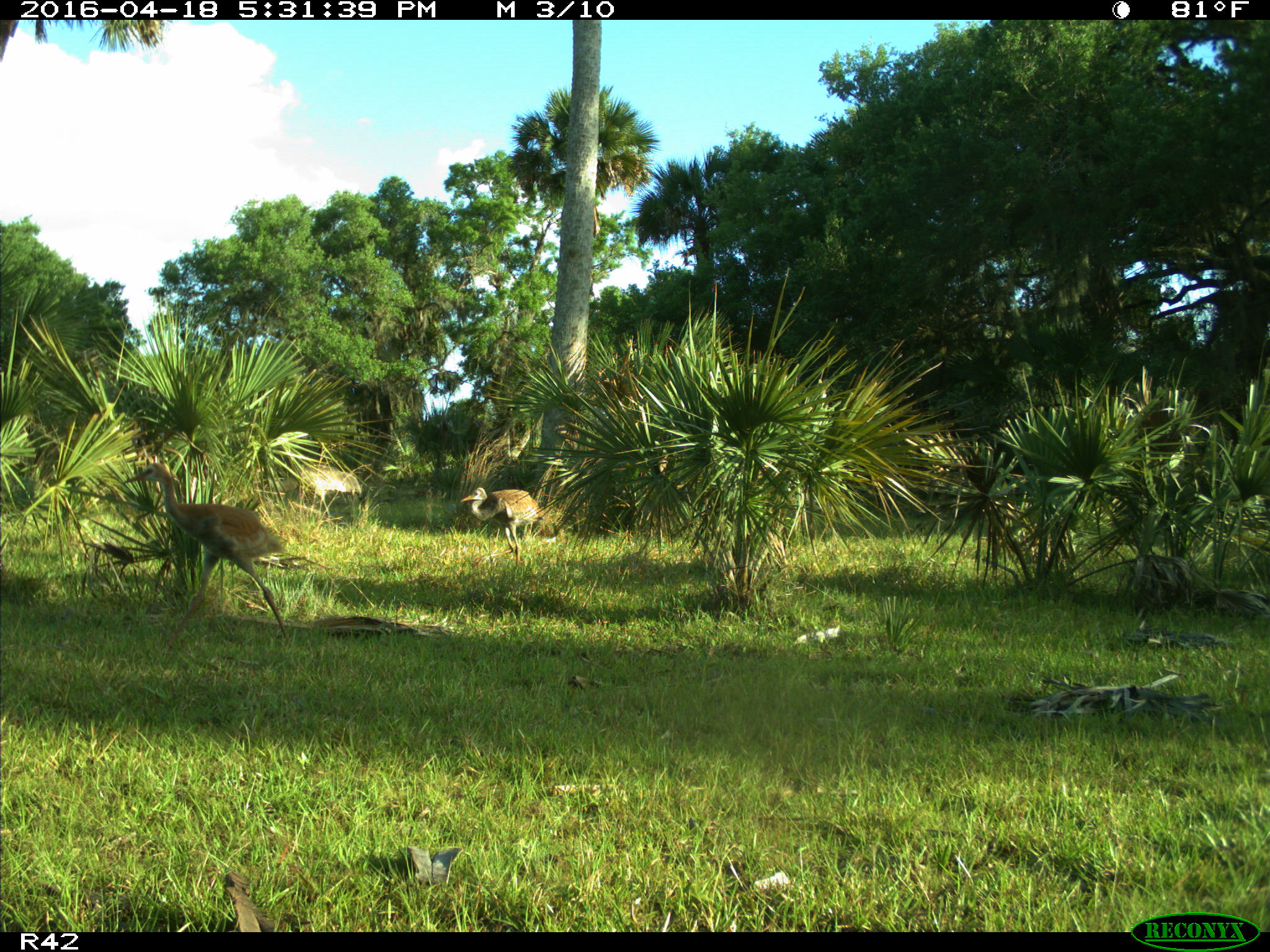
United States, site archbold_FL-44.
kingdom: Animalia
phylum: Chordata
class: Aves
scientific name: Aves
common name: birds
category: unidentified bird